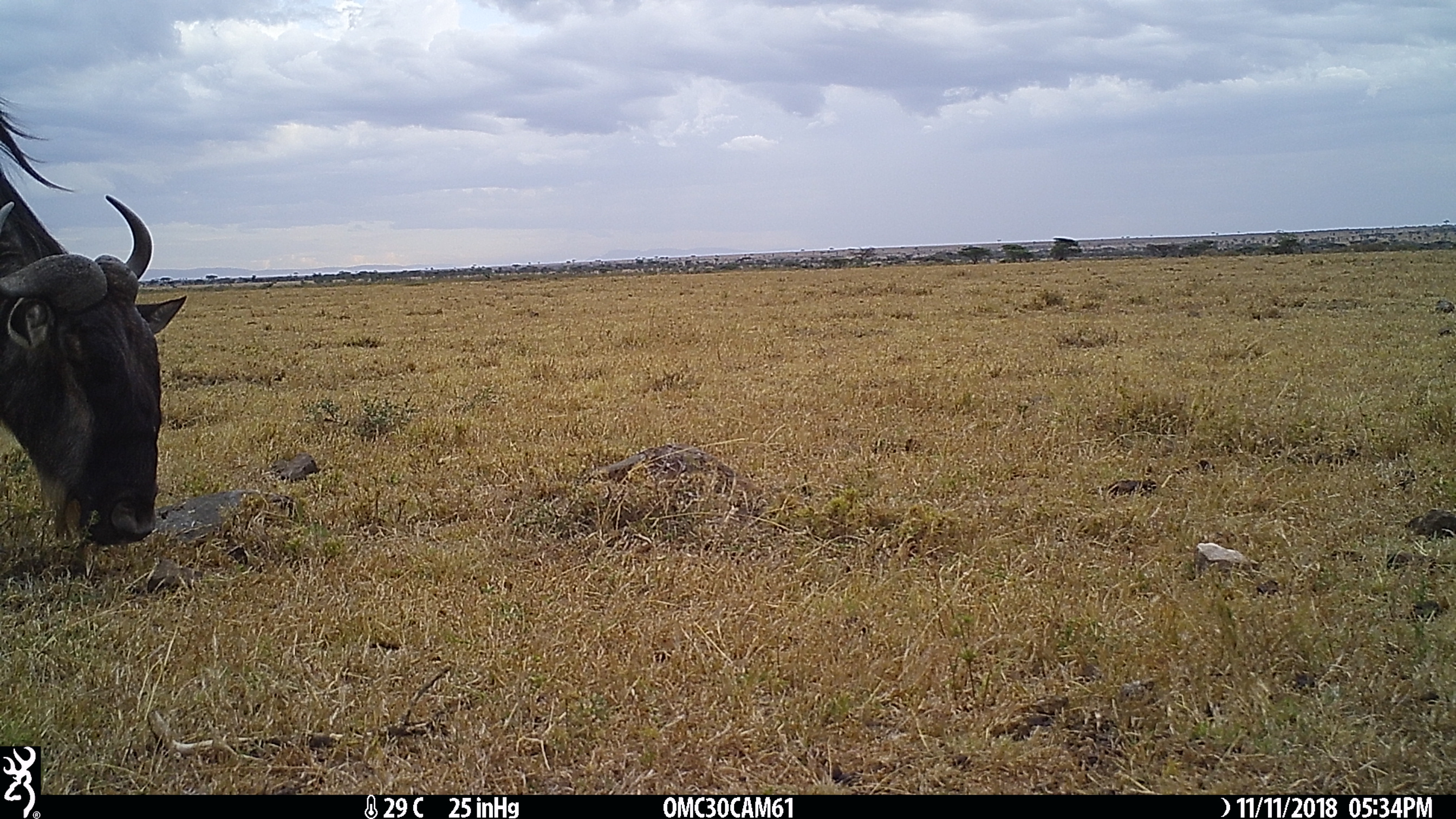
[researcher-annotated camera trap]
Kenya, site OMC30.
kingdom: Animalia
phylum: Chordata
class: Mammalia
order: Artiodactyla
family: Bovidae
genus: Connochaetes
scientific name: Connochaetes taurinus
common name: blue wildebeest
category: wildebeest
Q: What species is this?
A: Wildebeest (blue wildebeest) (Connochaetes taurinus).